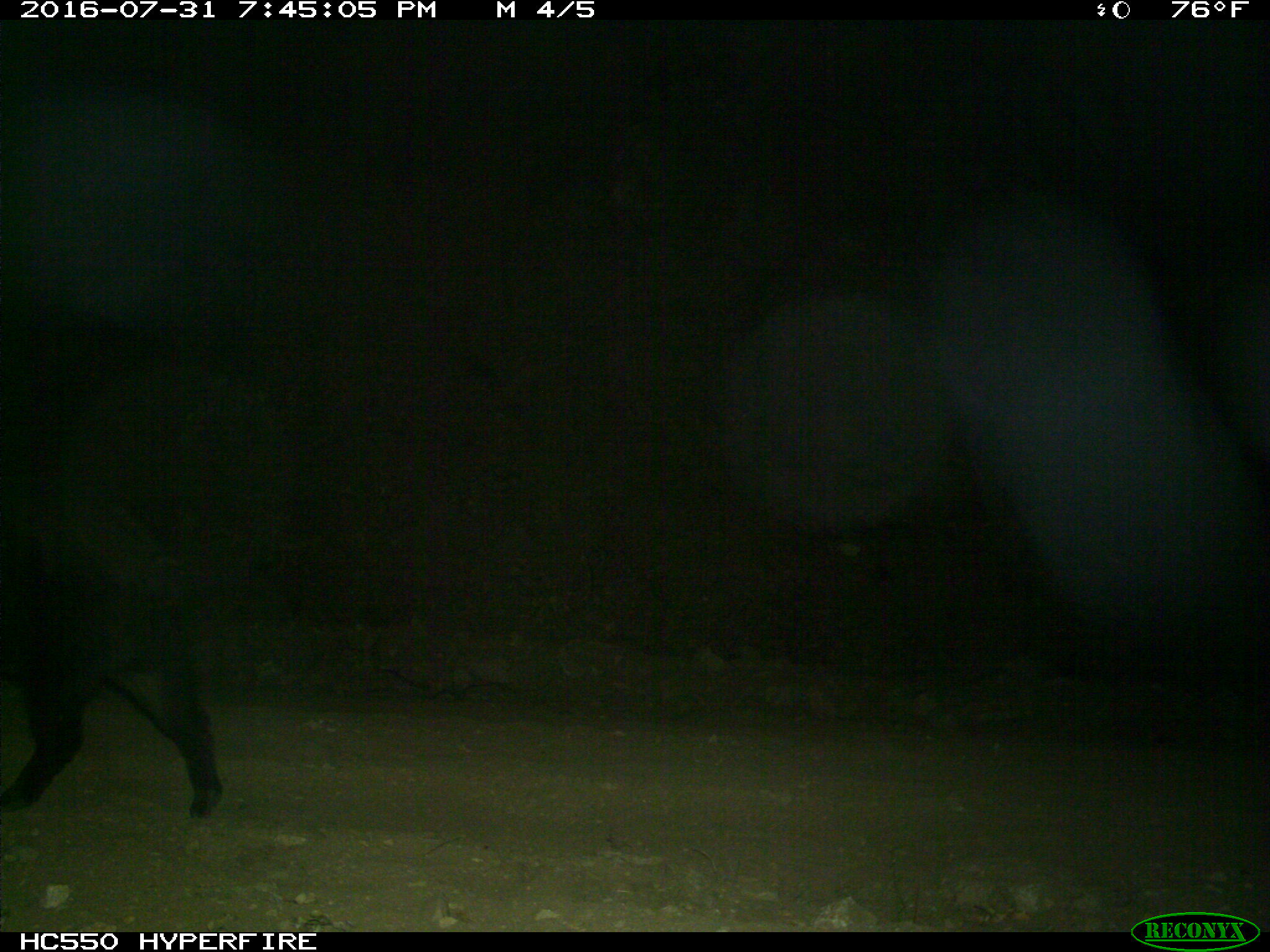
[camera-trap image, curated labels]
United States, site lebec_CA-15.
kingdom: Animalia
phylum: Chordata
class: Mammalia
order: Artiodactyla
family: Suidae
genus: Sus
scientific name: Sus scrofa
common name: wild boar